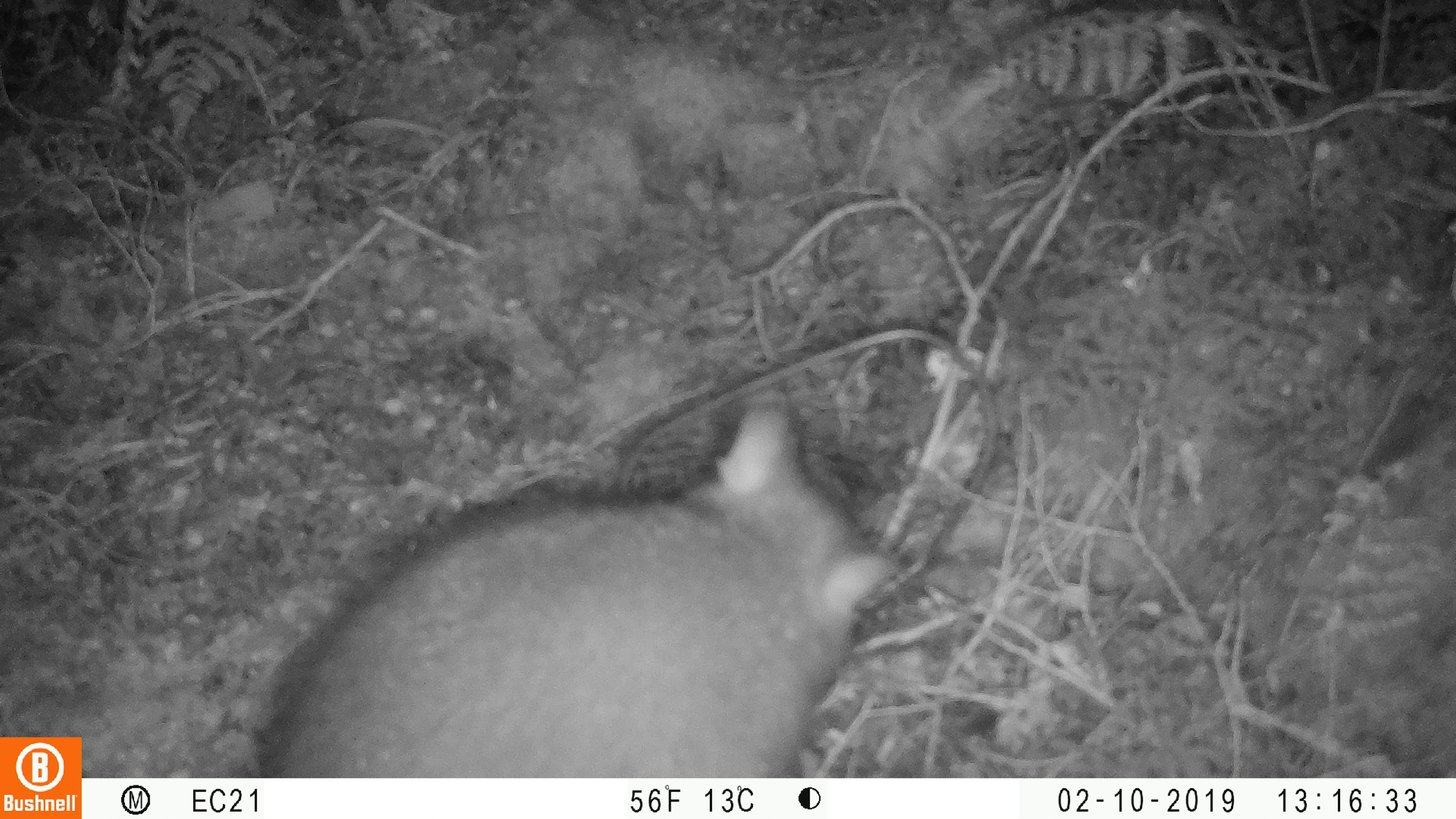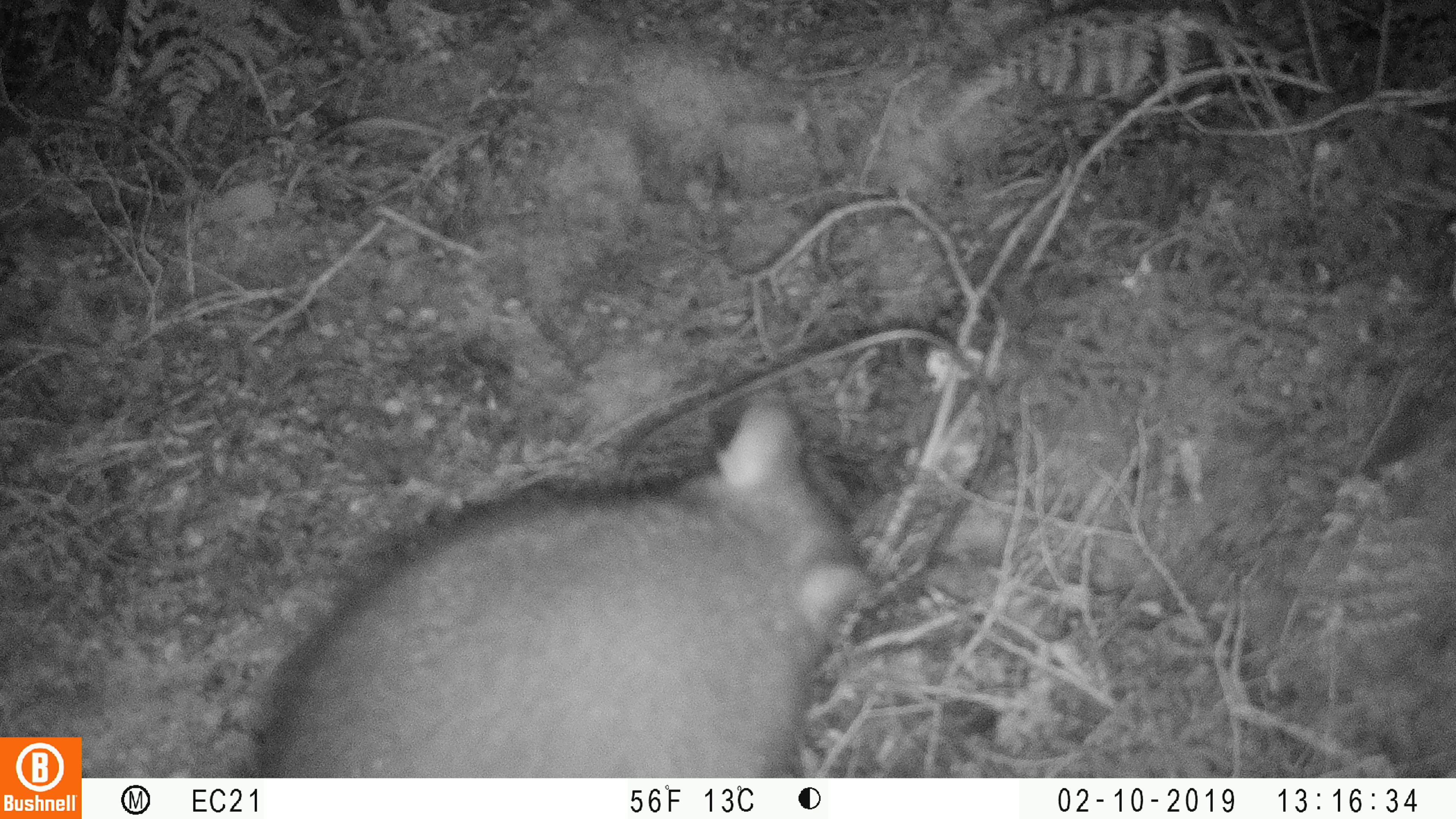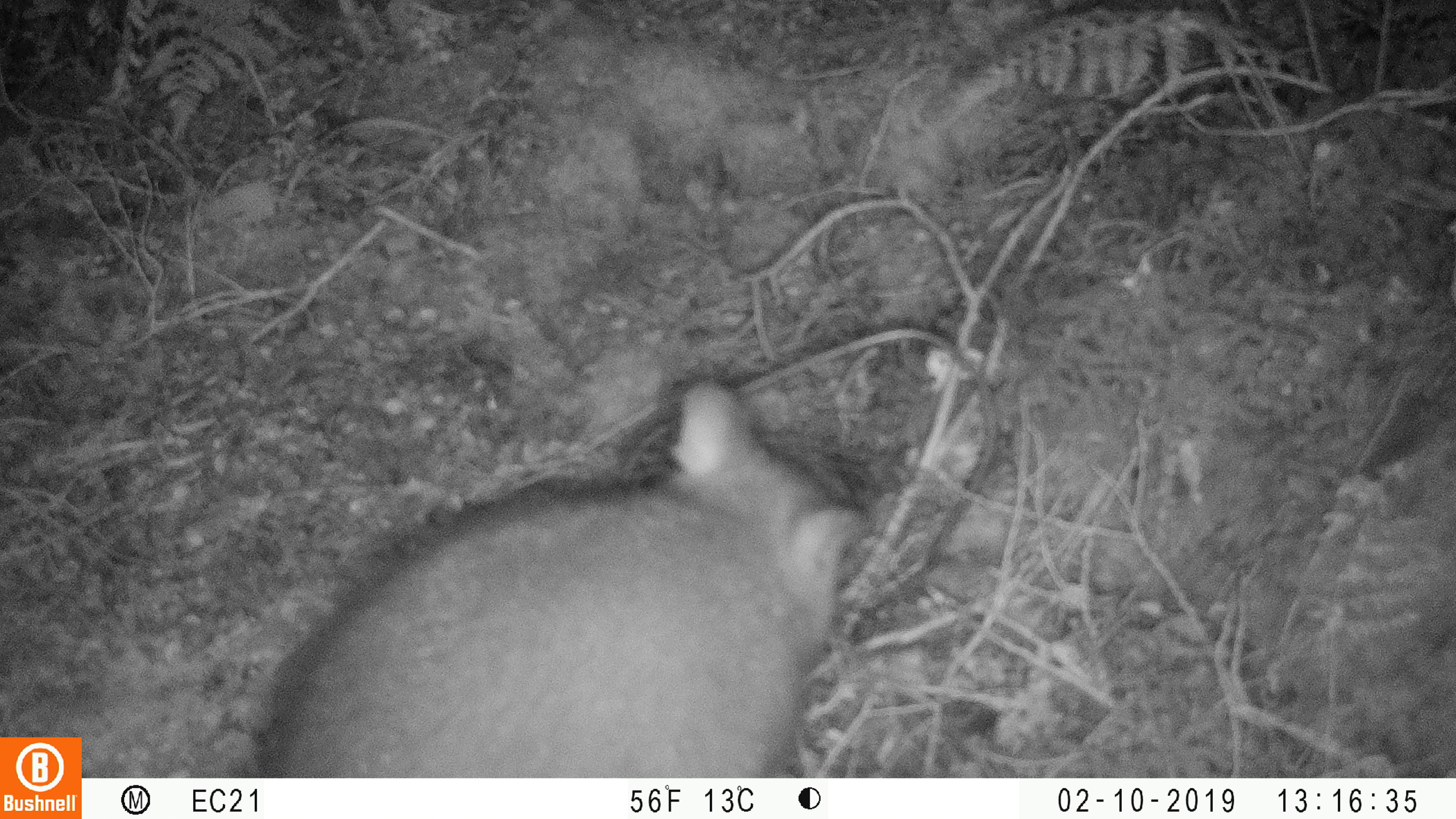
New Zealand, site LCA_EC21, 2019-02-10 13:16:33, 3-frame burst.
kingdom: Animalia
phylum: Chordata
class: Mammalia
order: Diprotodontia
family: Phalangeridae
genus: Trichosurus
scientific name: Trichosurus vulpecula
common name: common brushtail possum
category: possum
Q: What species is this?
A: Possum (common brushtail possum) (Trichosurus vulpecula).